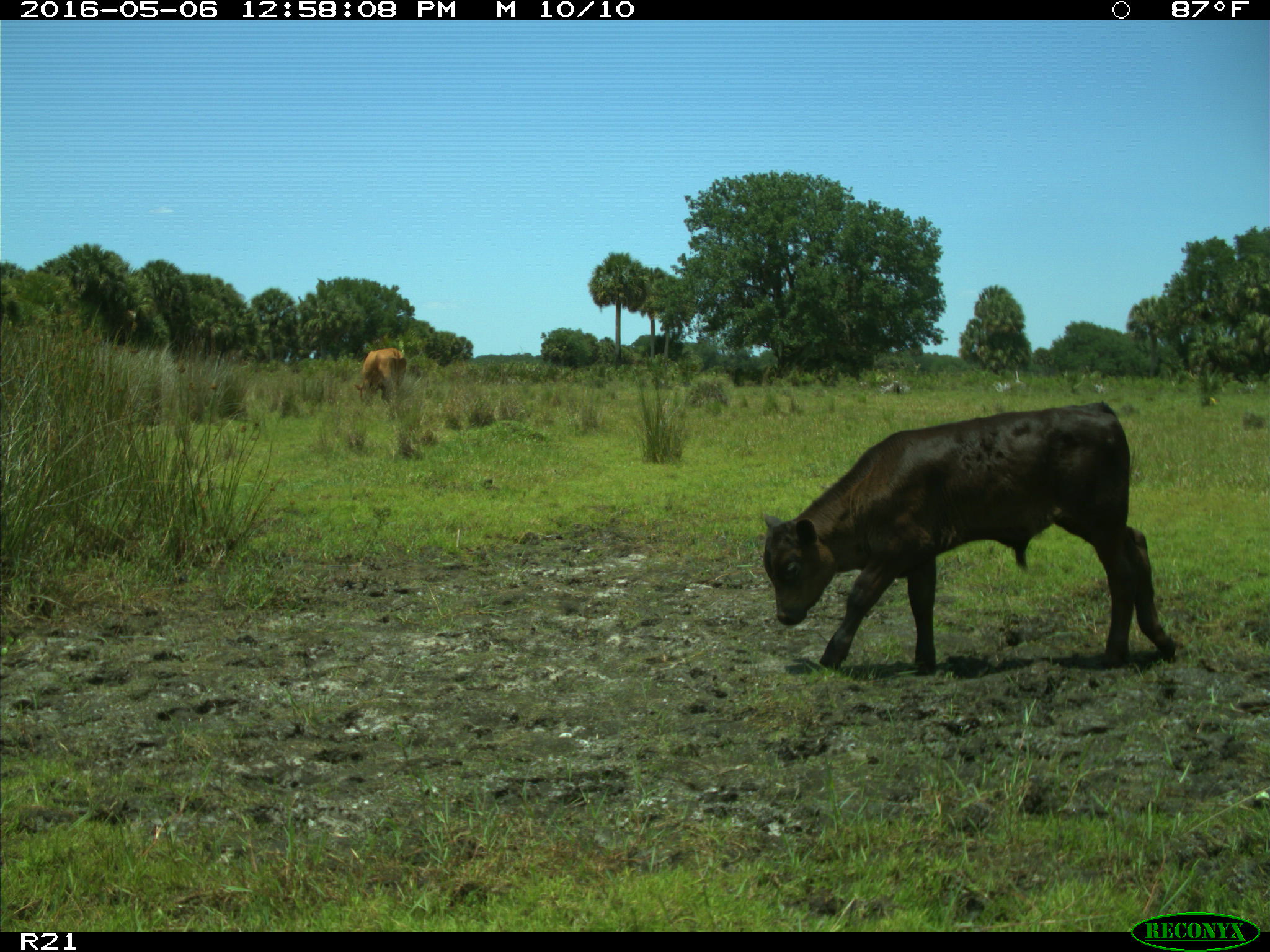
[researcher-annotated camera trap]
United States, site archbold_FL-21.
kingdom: Animalia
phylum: Chordata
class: Mammalia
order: Artiodactyla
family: Bovidae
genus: Bos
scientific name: Bos taurus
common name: domestic cow